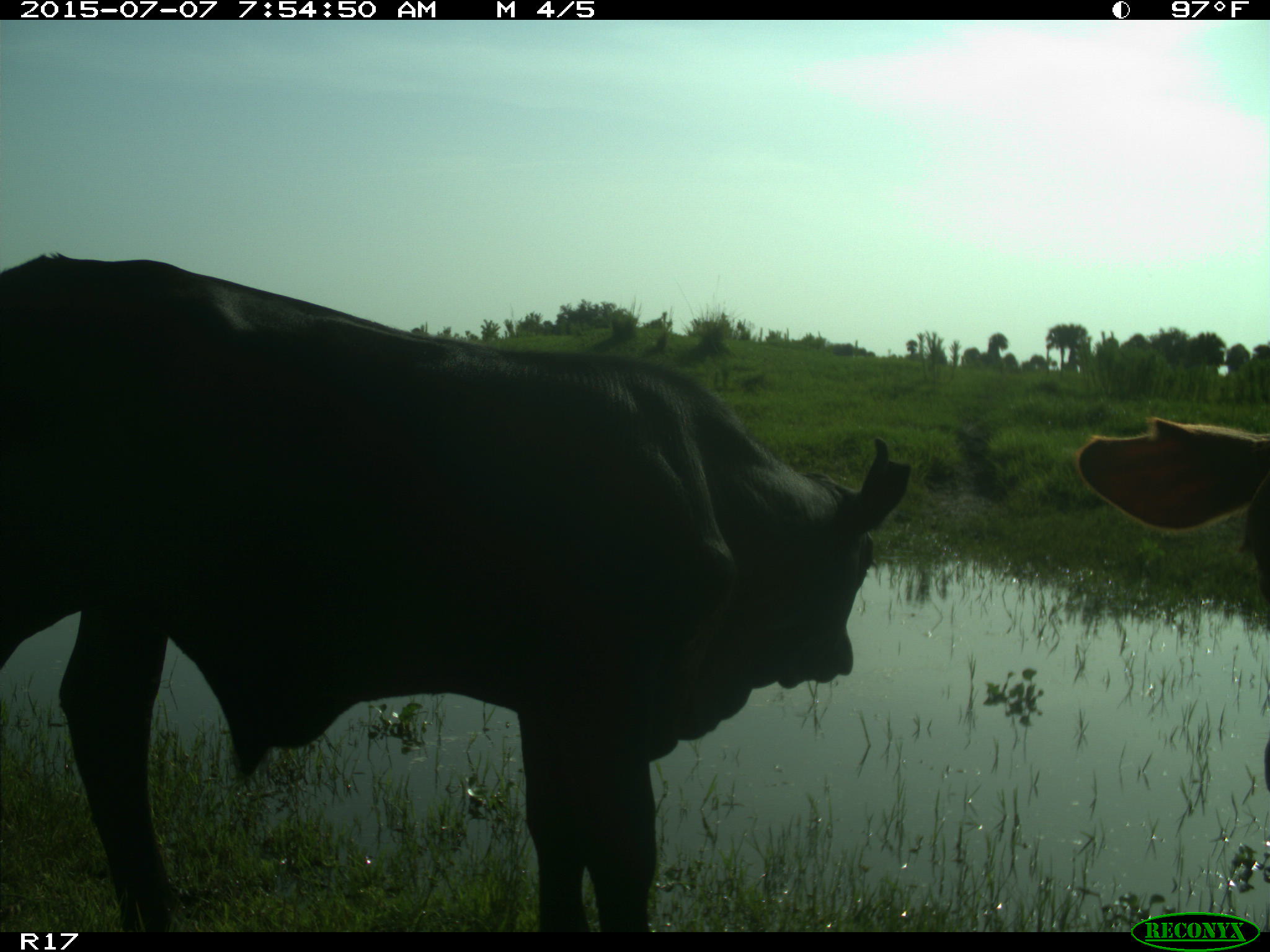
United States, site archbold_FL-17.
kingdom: Animalia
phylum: Chordata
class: Mammalia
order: Artiodactyla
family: Bovidae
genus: Bos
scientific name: Bos taurus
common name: domestic cow